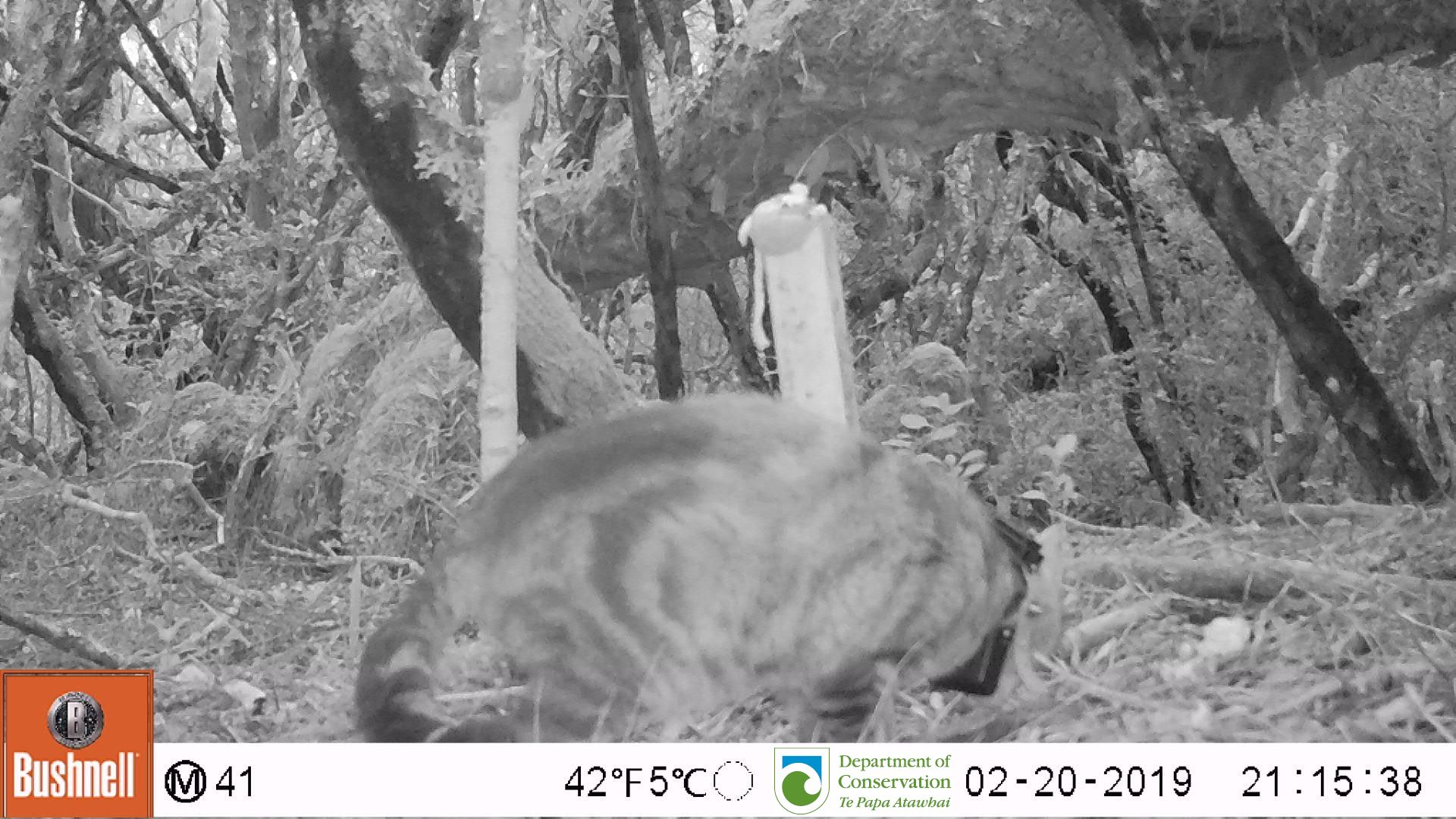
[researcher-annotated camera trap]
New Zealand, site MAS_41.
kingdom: Animalia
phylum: Chordata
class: Mammalia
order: Carnivora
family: Felidae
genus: Felis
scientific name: Felis catus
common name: domestic cat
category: cat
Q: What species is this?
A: Cat (domestic cat) (Felis catus).